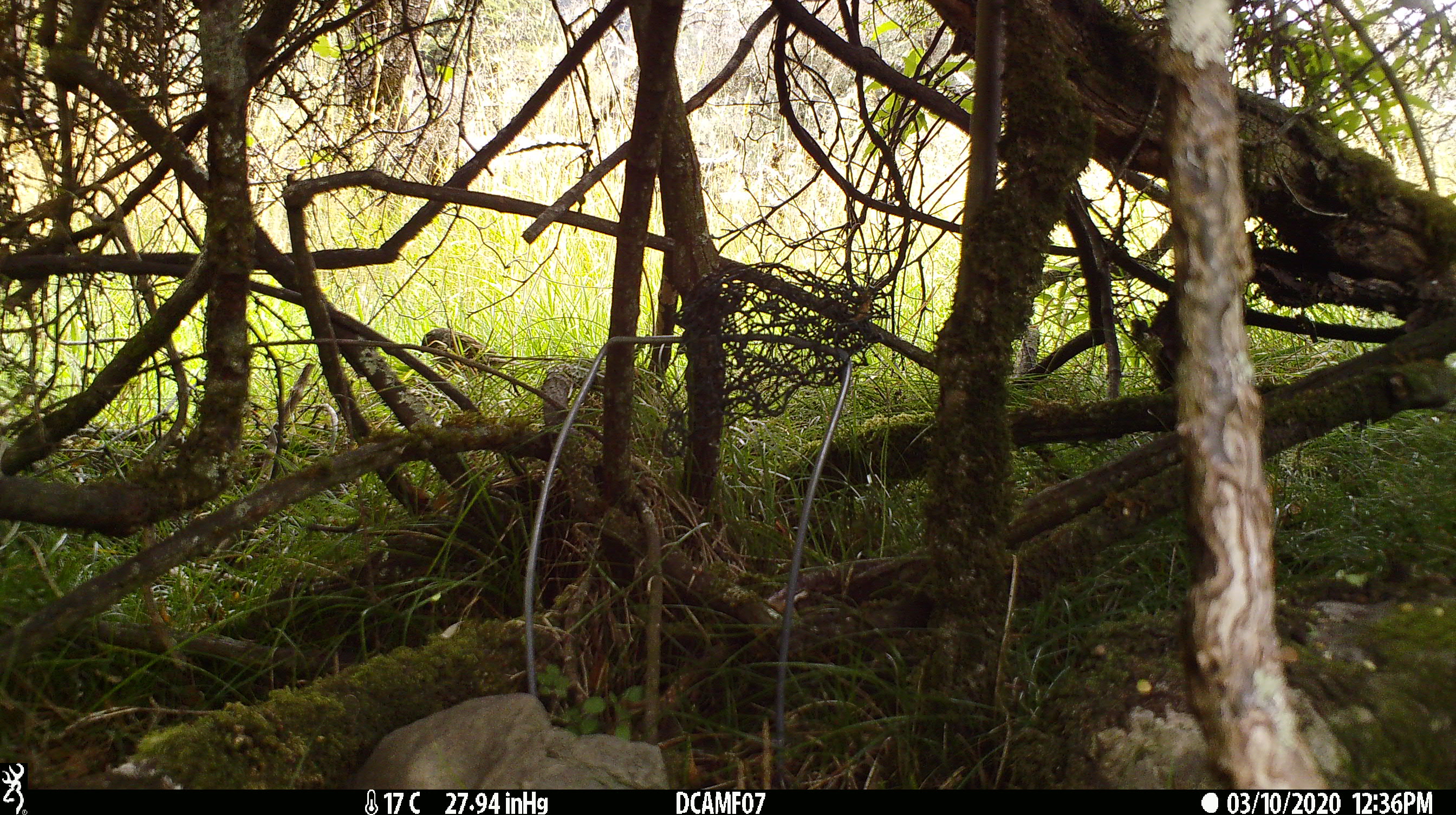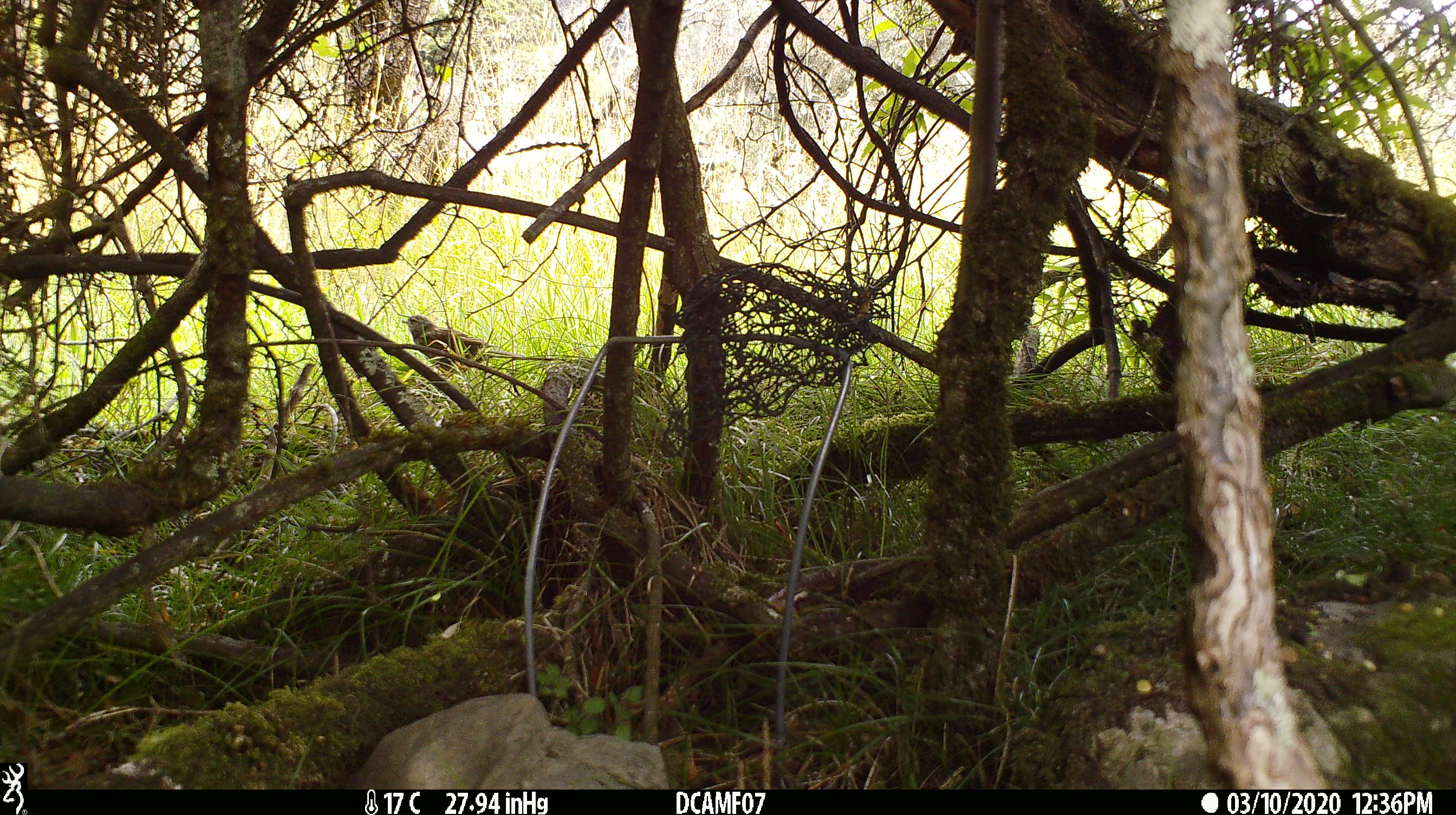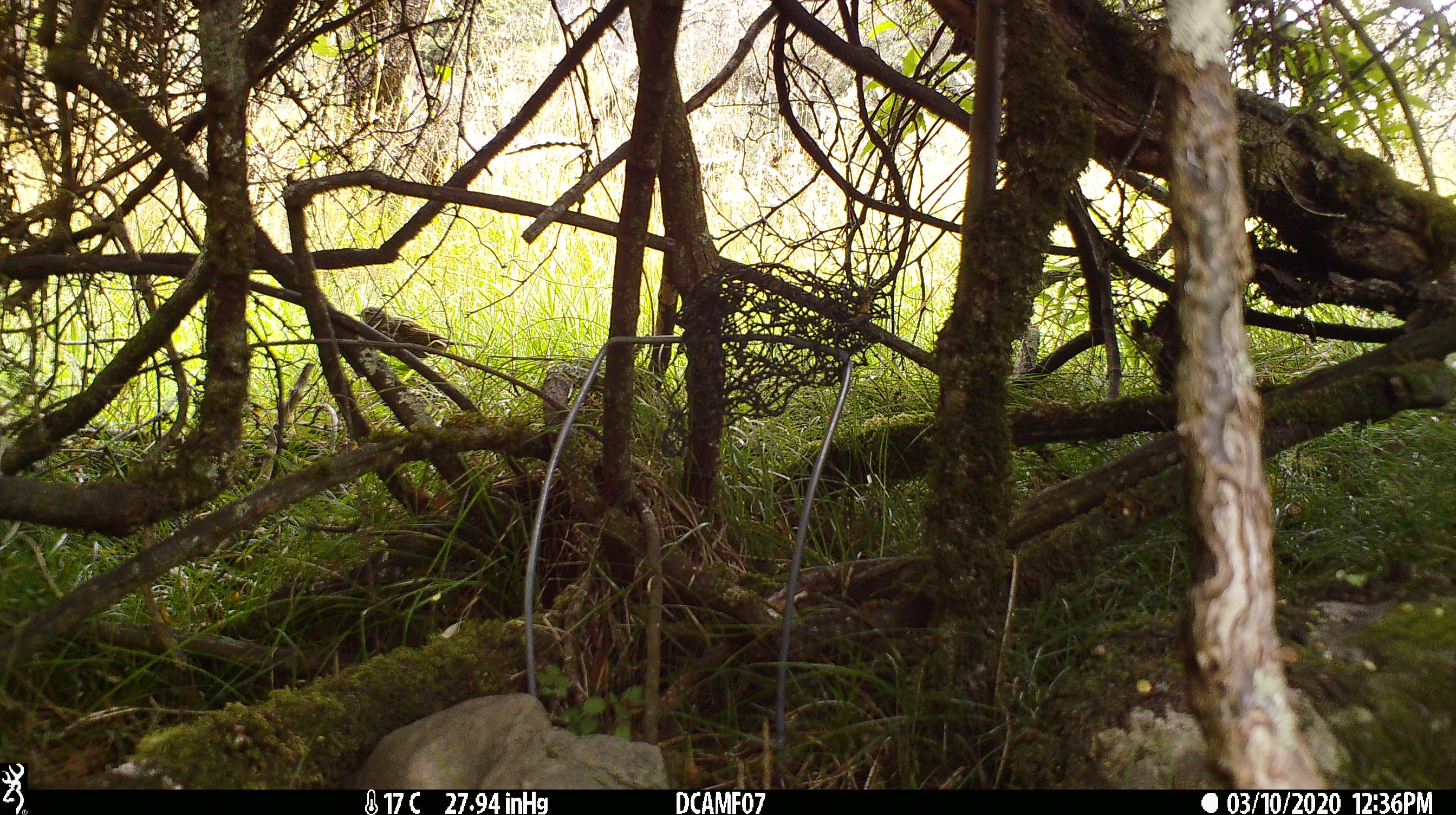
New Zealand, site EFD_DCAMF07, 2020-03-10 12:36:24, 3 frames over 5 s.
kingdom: Animalia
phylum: Chordata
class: Aves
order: Passeriformes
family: Prunellidae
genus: Prunella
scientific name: Prunella modularis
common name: dunnock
Dunnock (Prunella modularis).